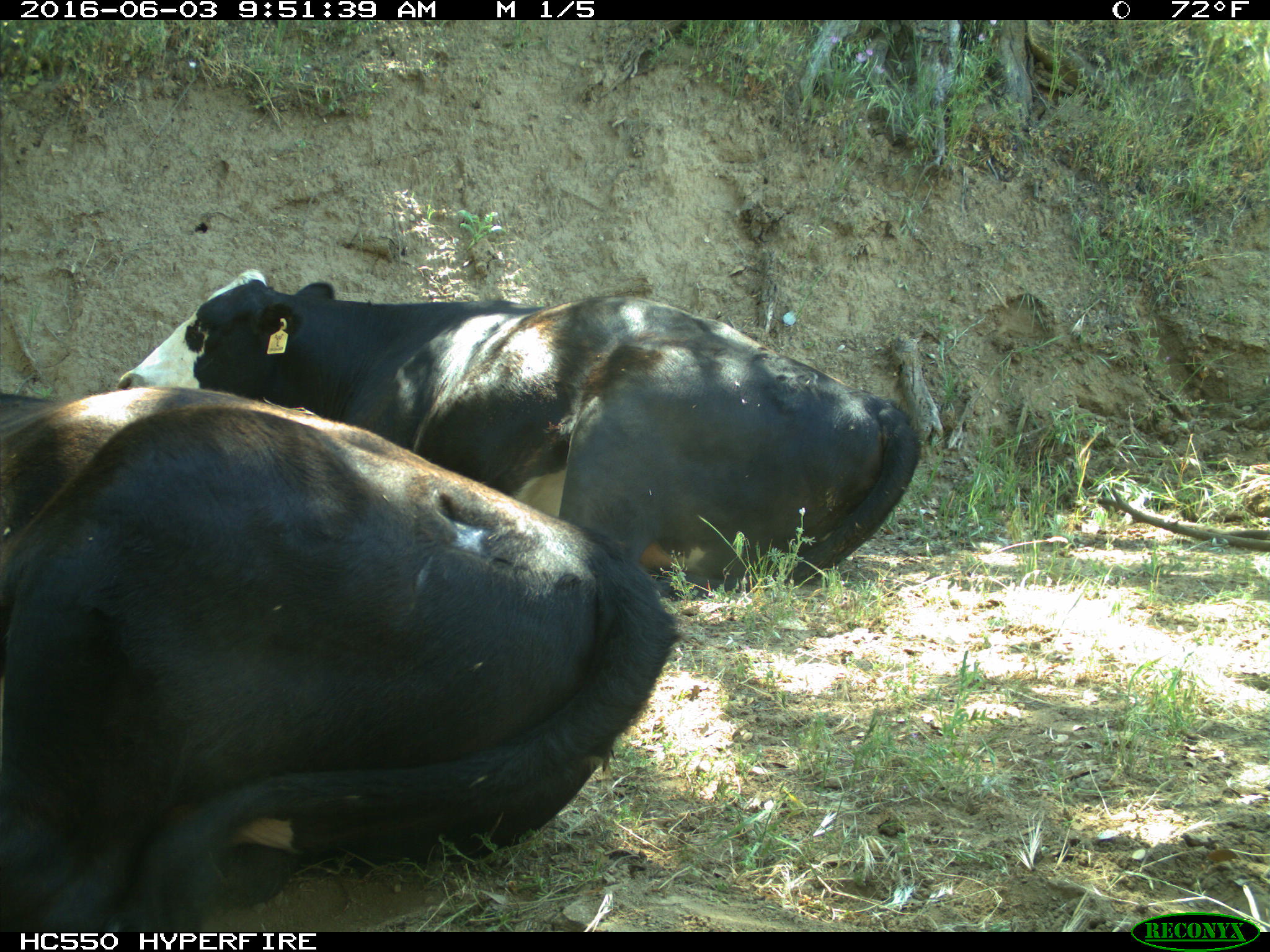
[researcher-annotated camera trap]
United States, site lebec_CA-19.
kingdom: Animalia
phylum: Chordata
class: Mammalia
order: Artiodactyla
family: Bovidae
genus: Bos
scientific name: Bos taurus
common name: domestic cow